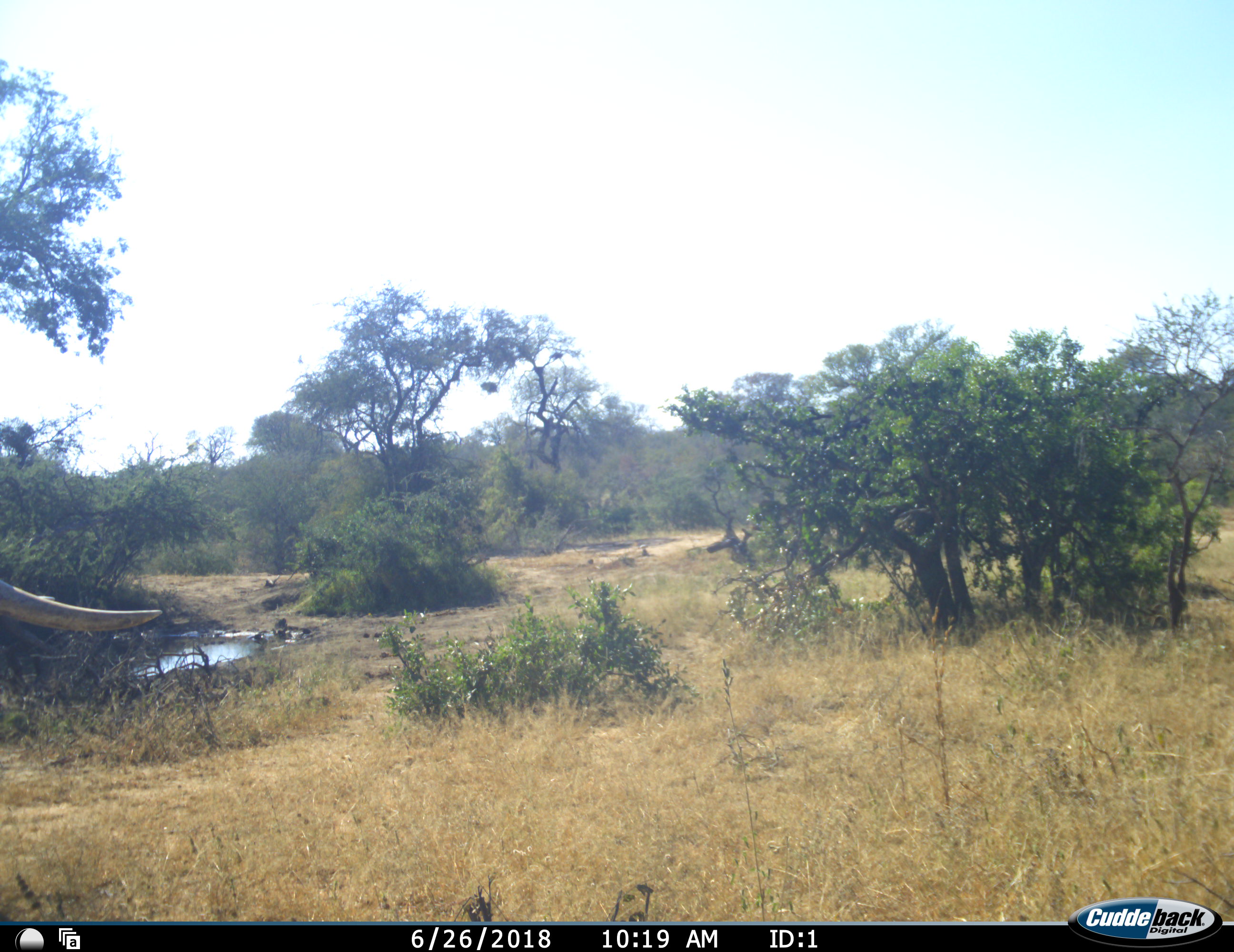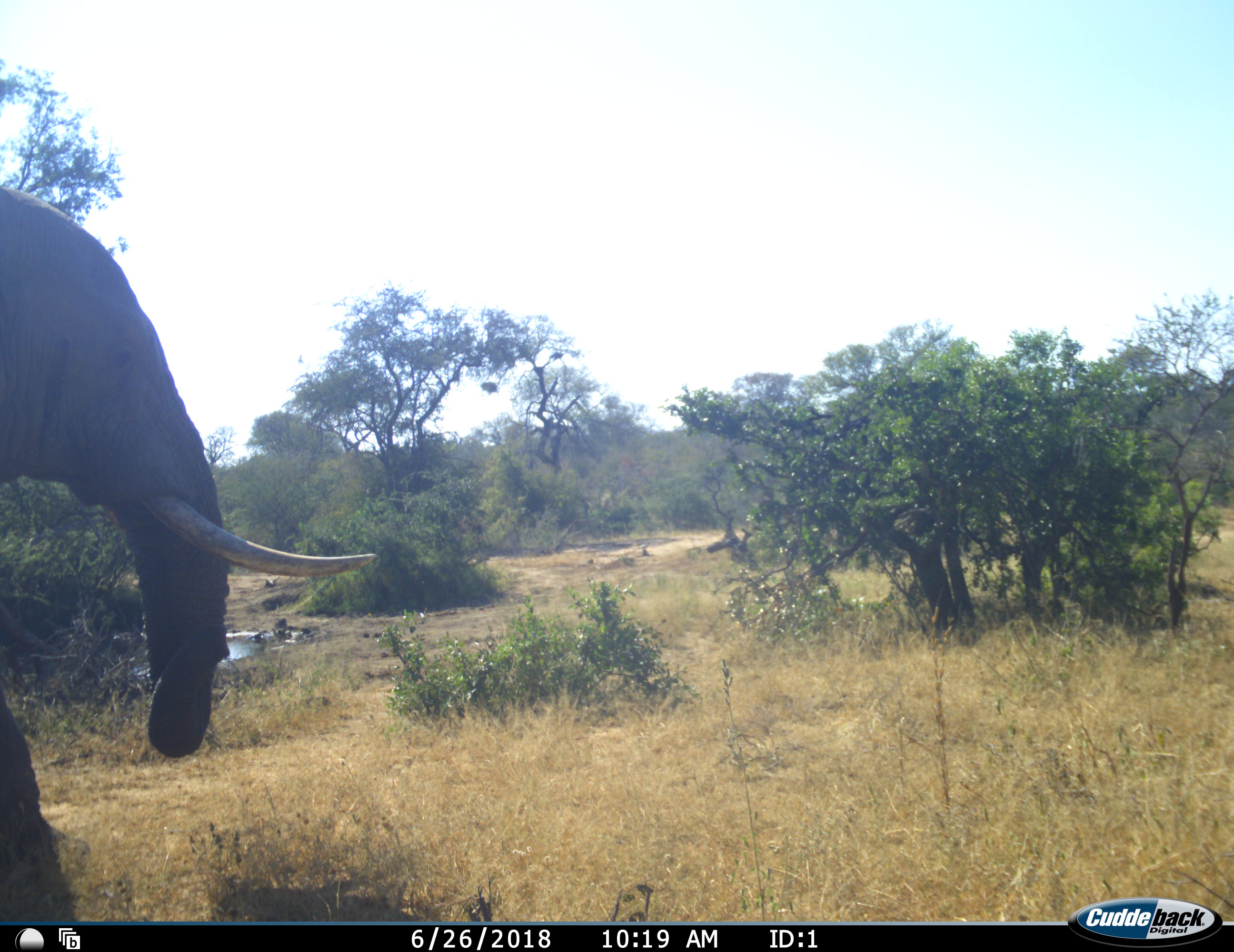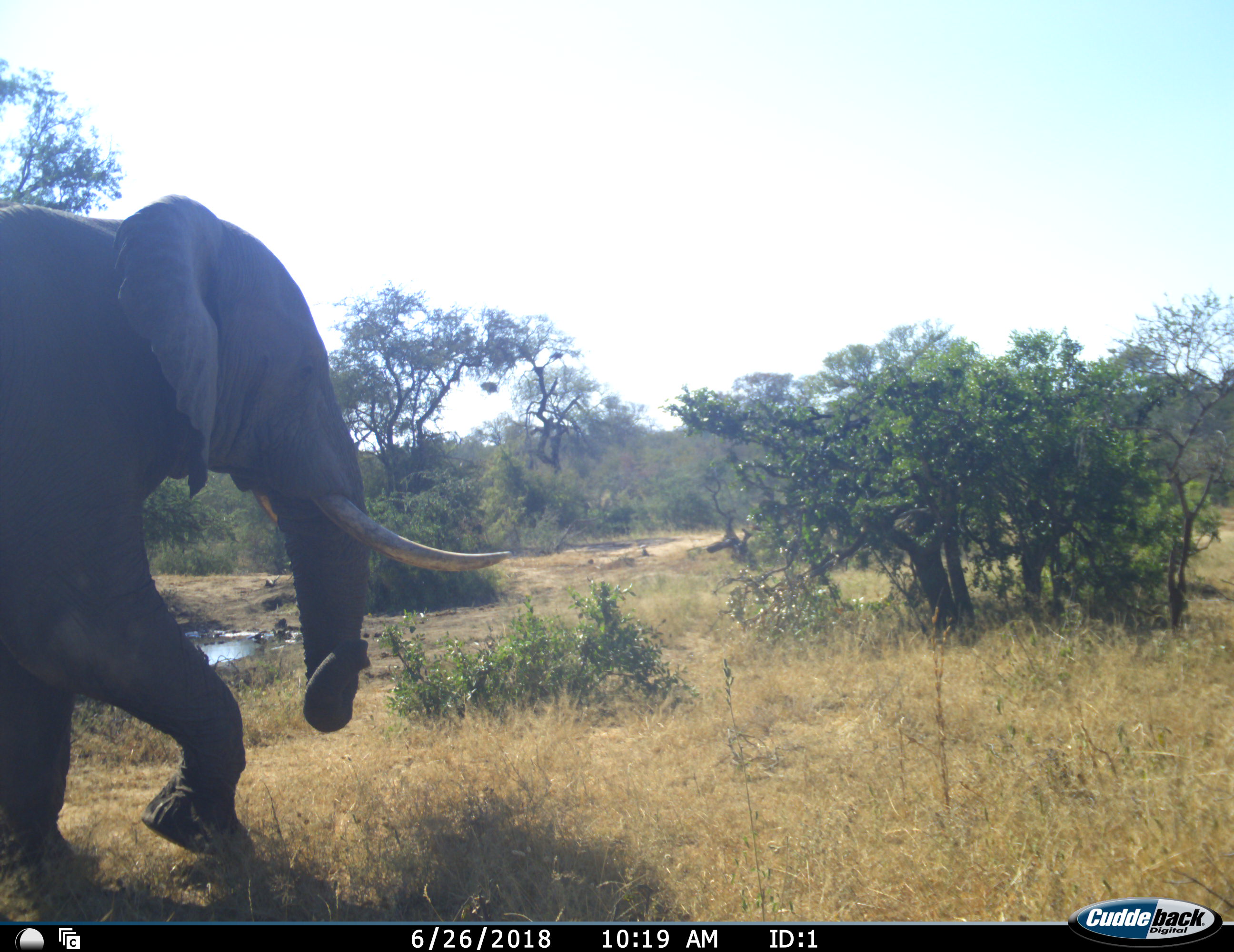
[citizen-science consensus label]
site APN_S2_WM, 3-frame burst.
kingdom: Animalia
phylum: Chordata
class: Mammalia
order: Proboscidea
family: Elephantidae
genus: Loxodonta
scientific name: Loxodonta africana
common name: african bush elephant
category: elephant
Elephant (african bush elephant) (Loxodonta africana), count 1. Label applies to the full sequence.